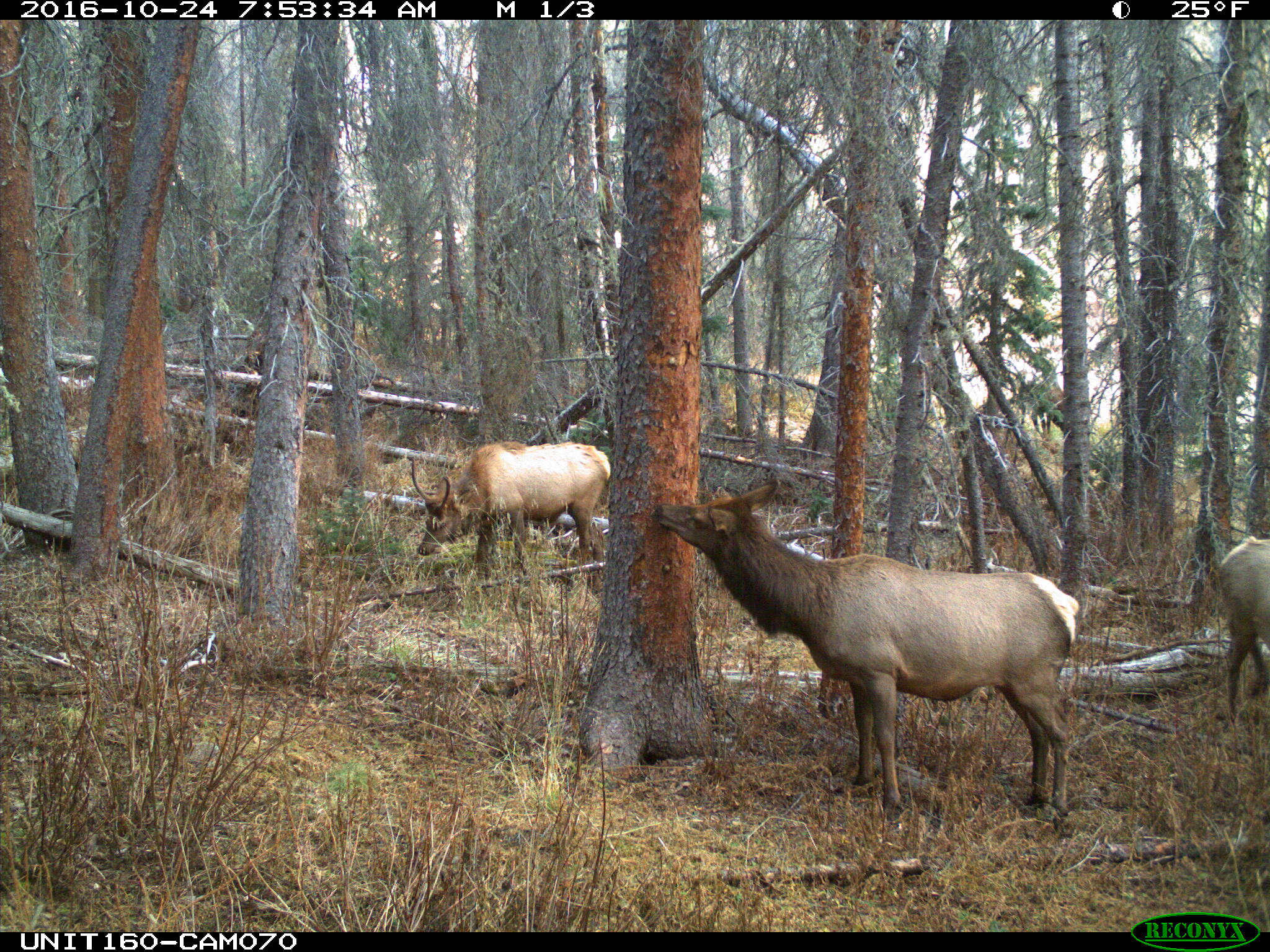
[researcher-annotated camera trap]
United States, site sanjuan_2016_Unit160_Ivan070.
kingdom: Animalia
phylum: Chordata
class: Mammalia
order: Artiodactyla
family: Cervidae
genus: Cervus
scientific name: Cervus elaphus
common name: red deer